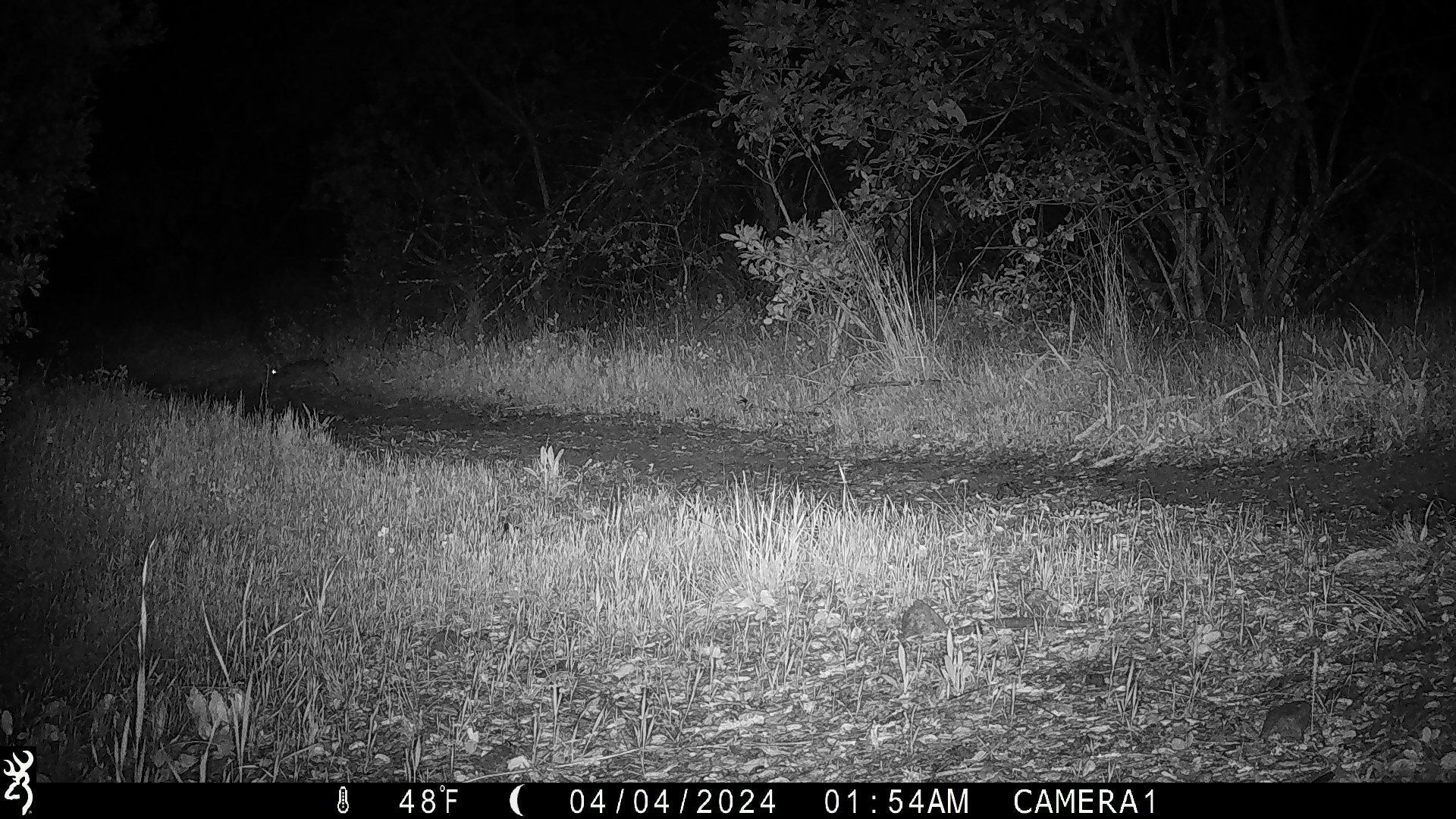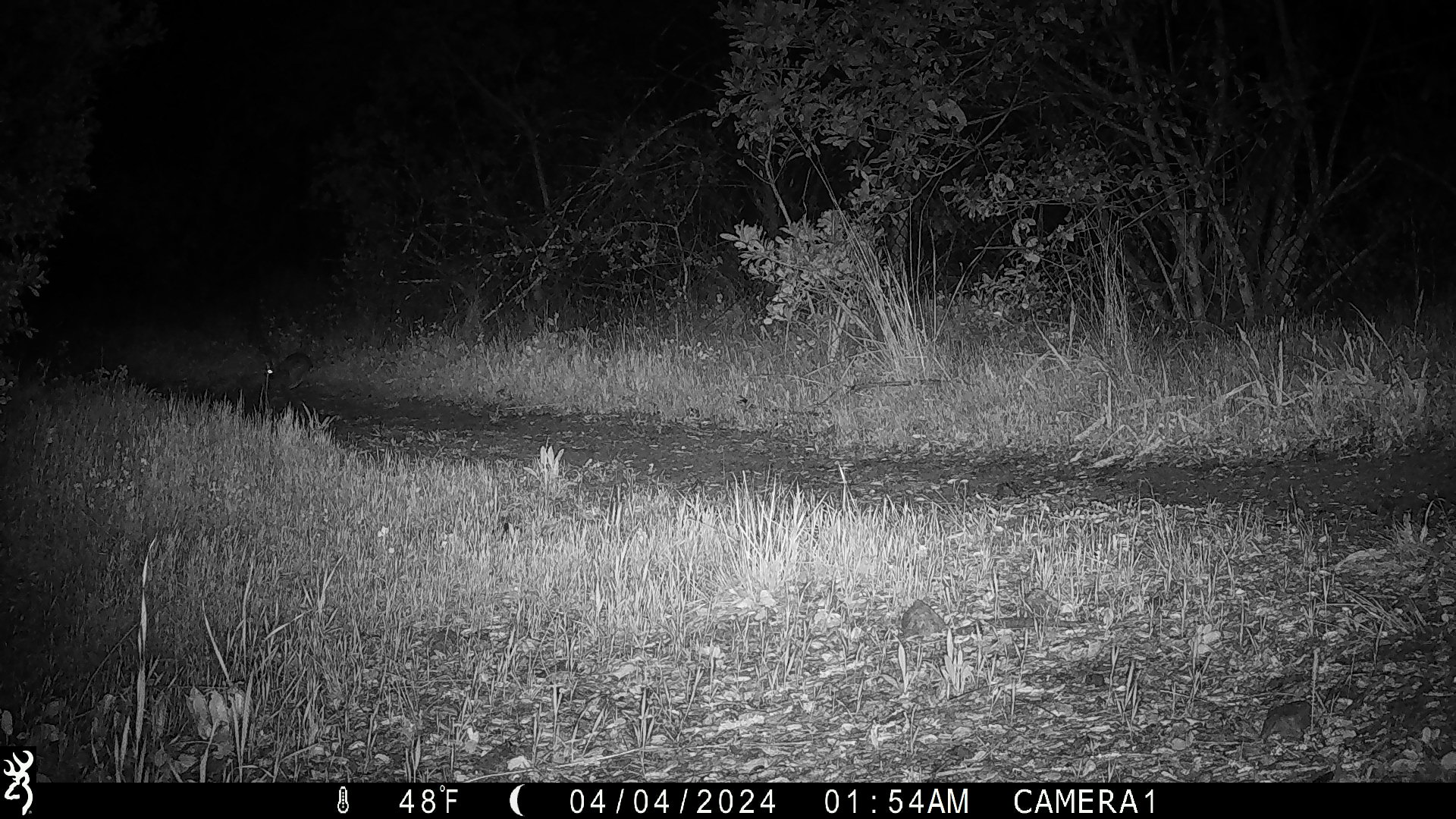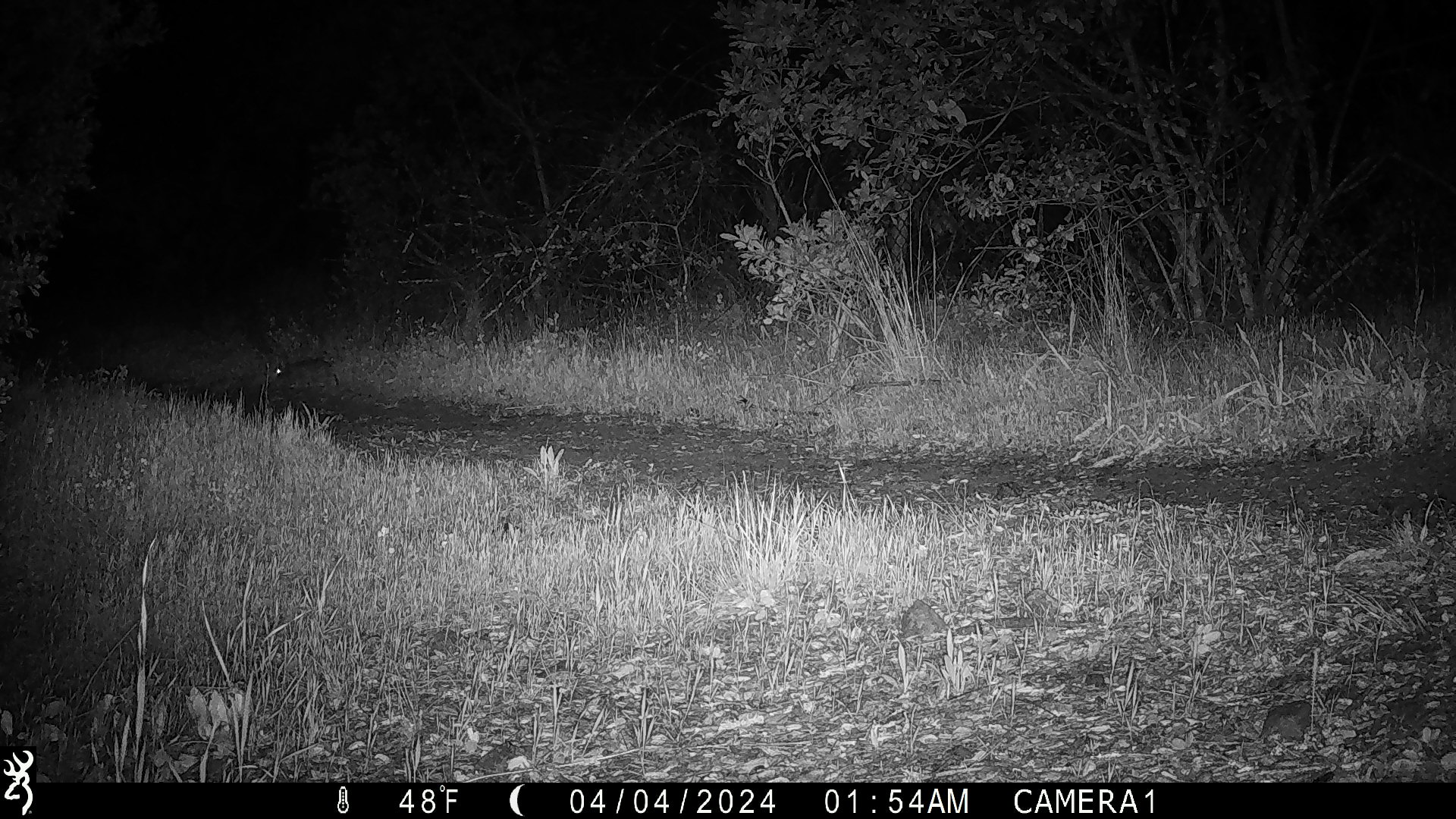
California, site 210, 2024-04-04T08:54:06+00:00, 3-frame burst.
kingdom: Animalia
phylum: Chordata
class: Mammalia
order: Lagomorpha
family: Leporidae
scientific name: Leporidae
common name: rabbit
Rabbit (Leporidae).